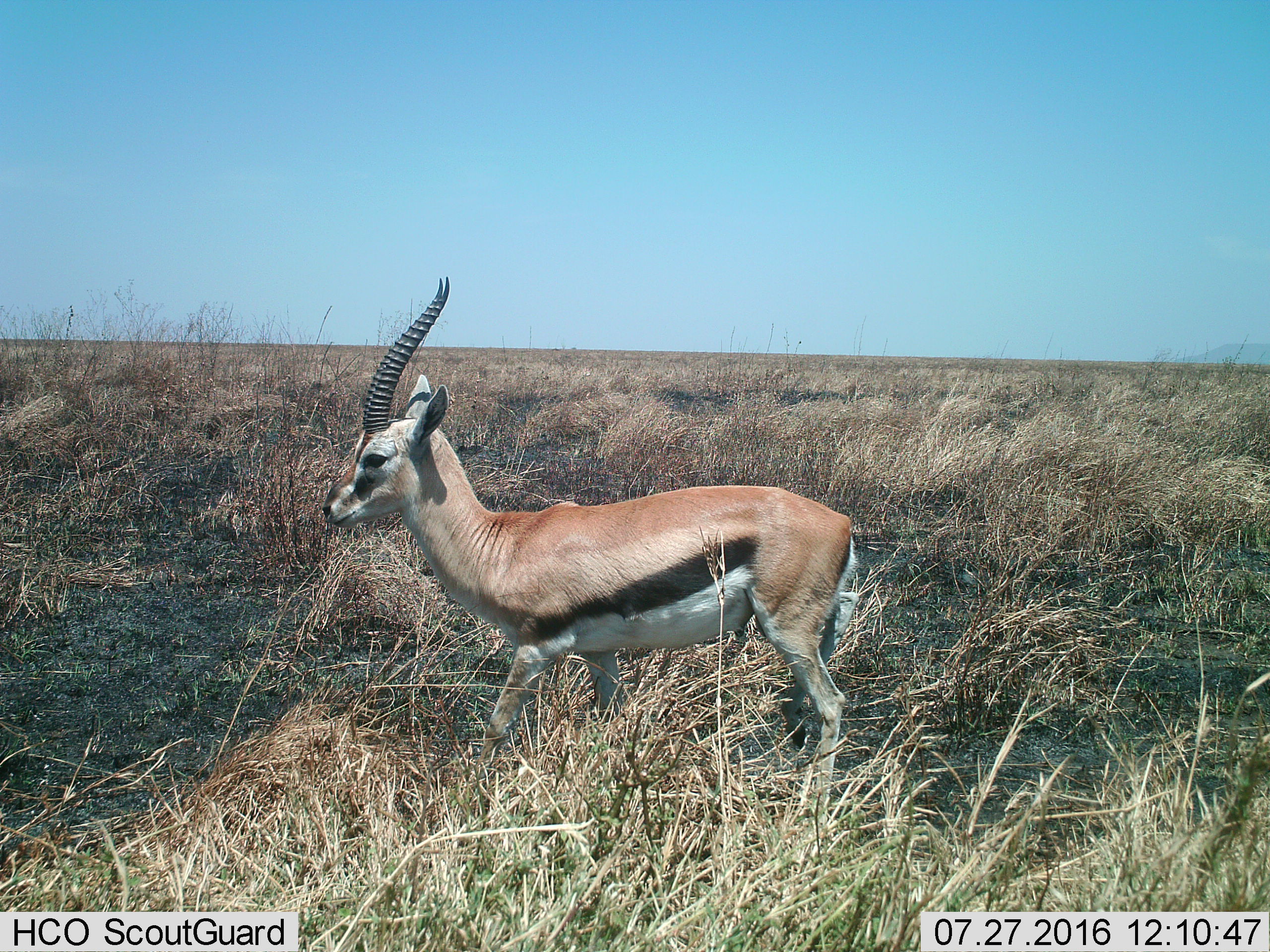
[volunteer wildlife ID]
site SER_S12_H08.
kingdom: Animalia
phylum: Chordata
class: Mammalia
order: Artiodactyla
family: Bovidae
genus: Eudorcas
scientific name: Eudorcas thomsonii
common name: thomson's gazelle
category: gazellethomsons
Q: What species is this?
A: Gazellethomsons (thomson's gazelle) (Eudorcas thomsonii).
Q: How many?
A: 1.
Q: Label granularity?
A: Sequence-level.